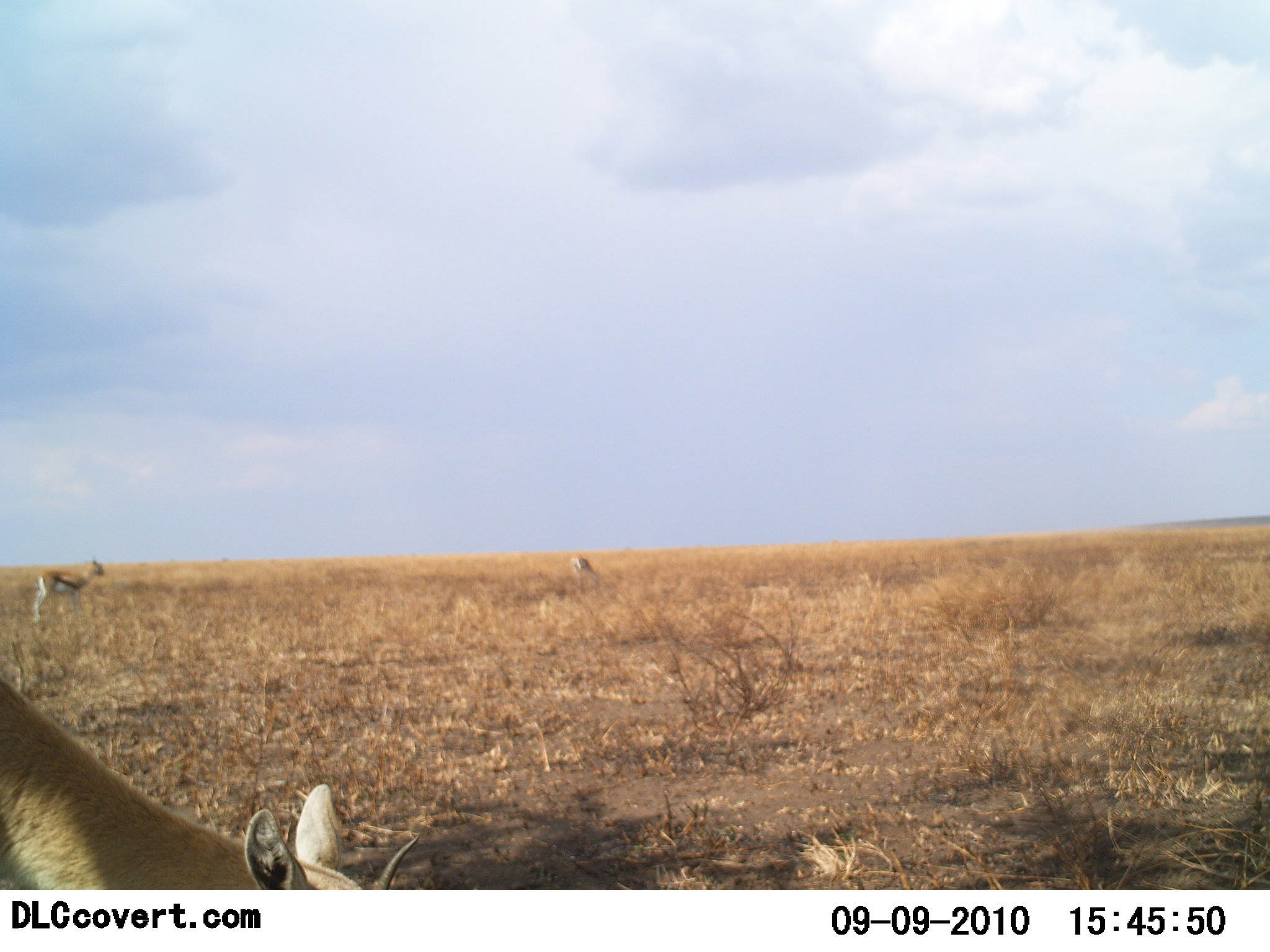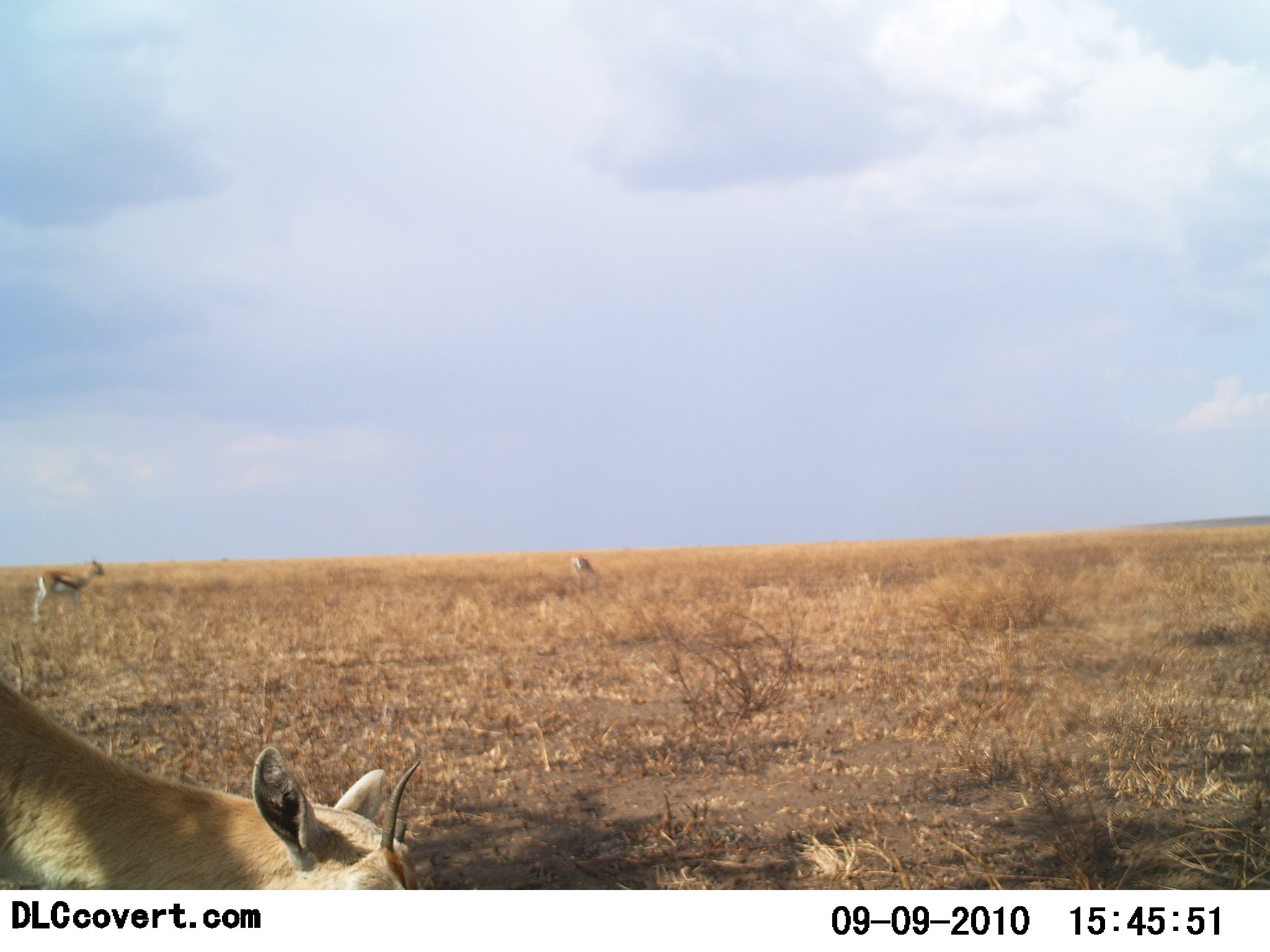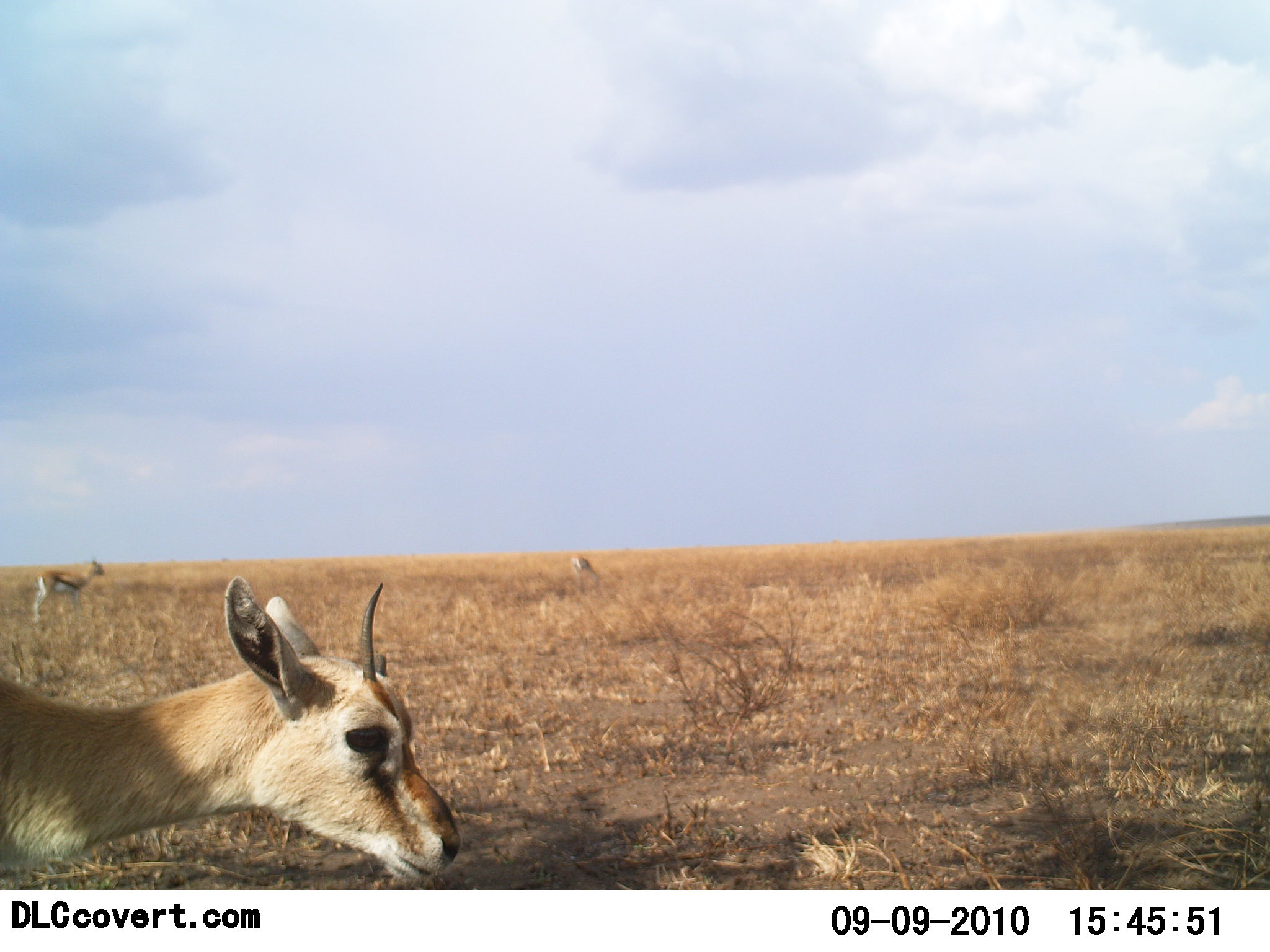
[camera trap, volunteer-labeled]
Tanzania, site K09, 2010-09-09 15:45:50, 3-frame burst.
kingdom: Animalia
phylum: Chordata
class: Mammalia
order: Artiodactyla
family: Bovidae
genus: Eudorcas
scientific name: Eudorcas thomsonii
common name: thomson's gazelle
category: gazellethomsons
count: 3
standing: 76%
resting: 0%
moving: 6%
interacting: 0%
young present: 12%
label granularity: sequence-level